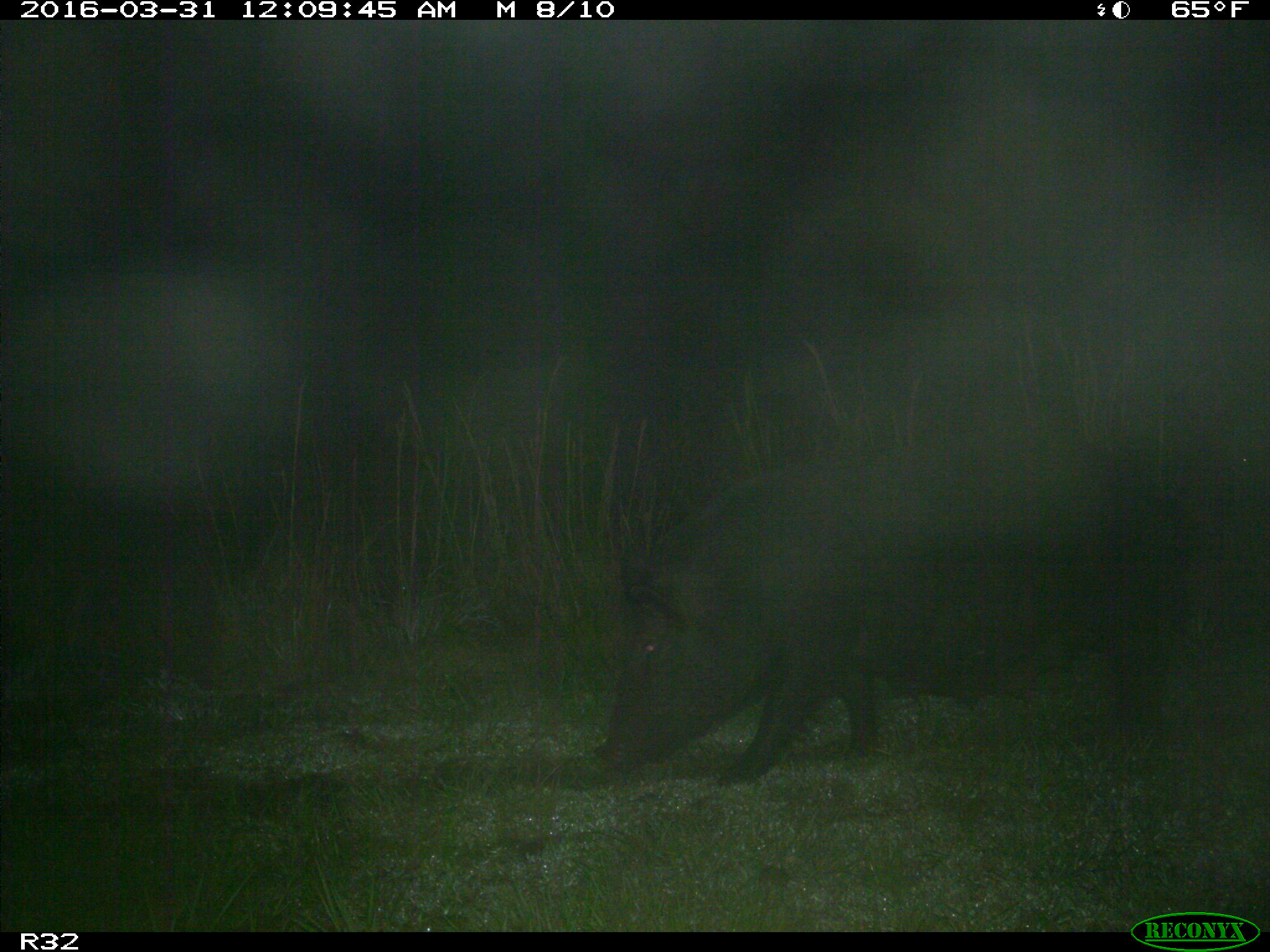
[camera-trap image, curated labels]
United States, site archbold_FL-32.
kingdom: Animalia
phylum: Chordata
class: Mammalia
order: Artiodactyla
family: Suidae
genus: Sus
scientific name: Sus scrofa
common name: wild boar